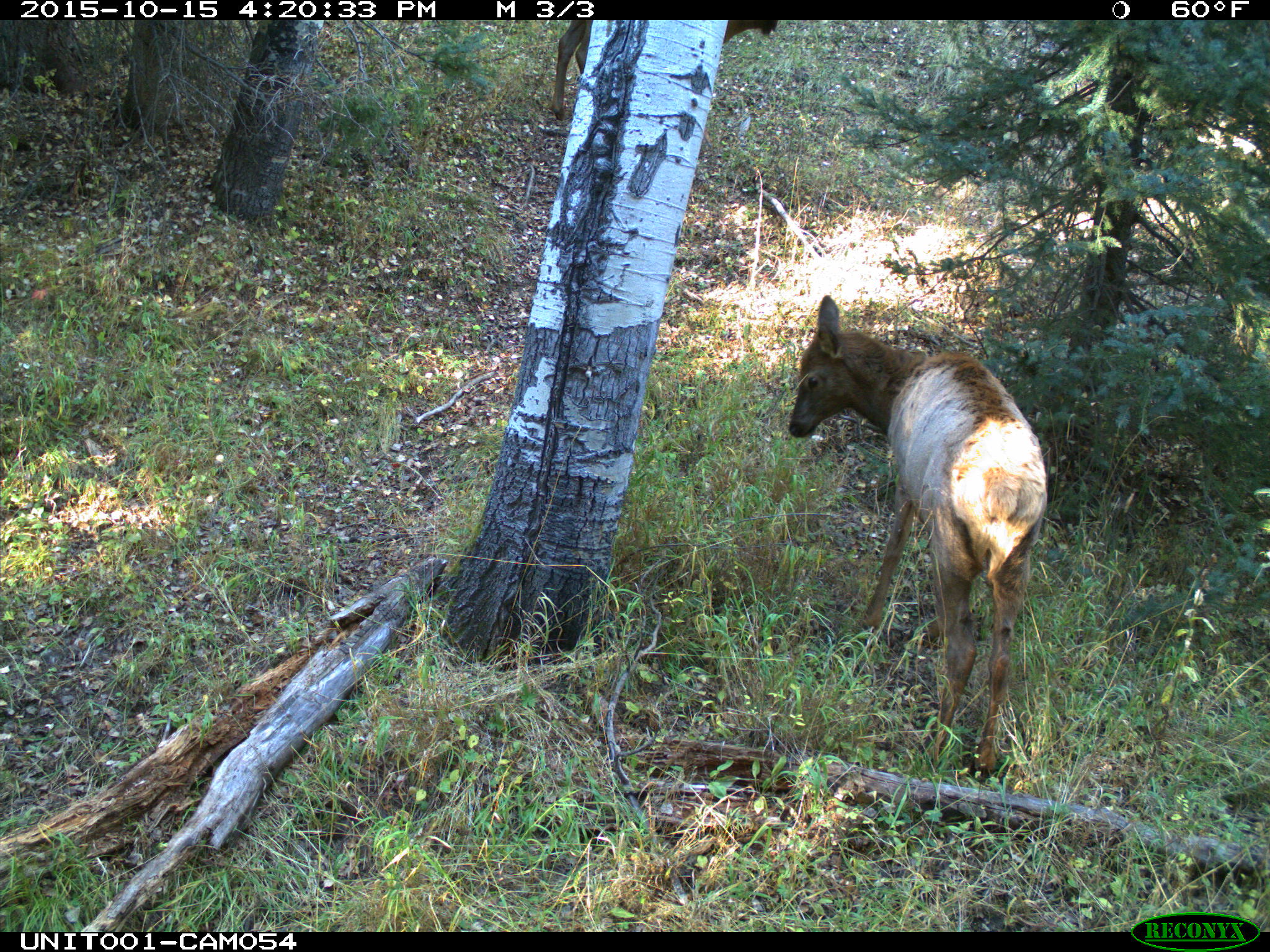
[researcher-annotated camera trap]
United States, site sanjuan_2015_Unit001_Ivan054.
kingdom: Animalia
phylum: Chordata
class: Mammalia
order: Artiodactyla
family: Cervidae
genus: Cervus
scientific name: Cervus elaphus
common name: red deer